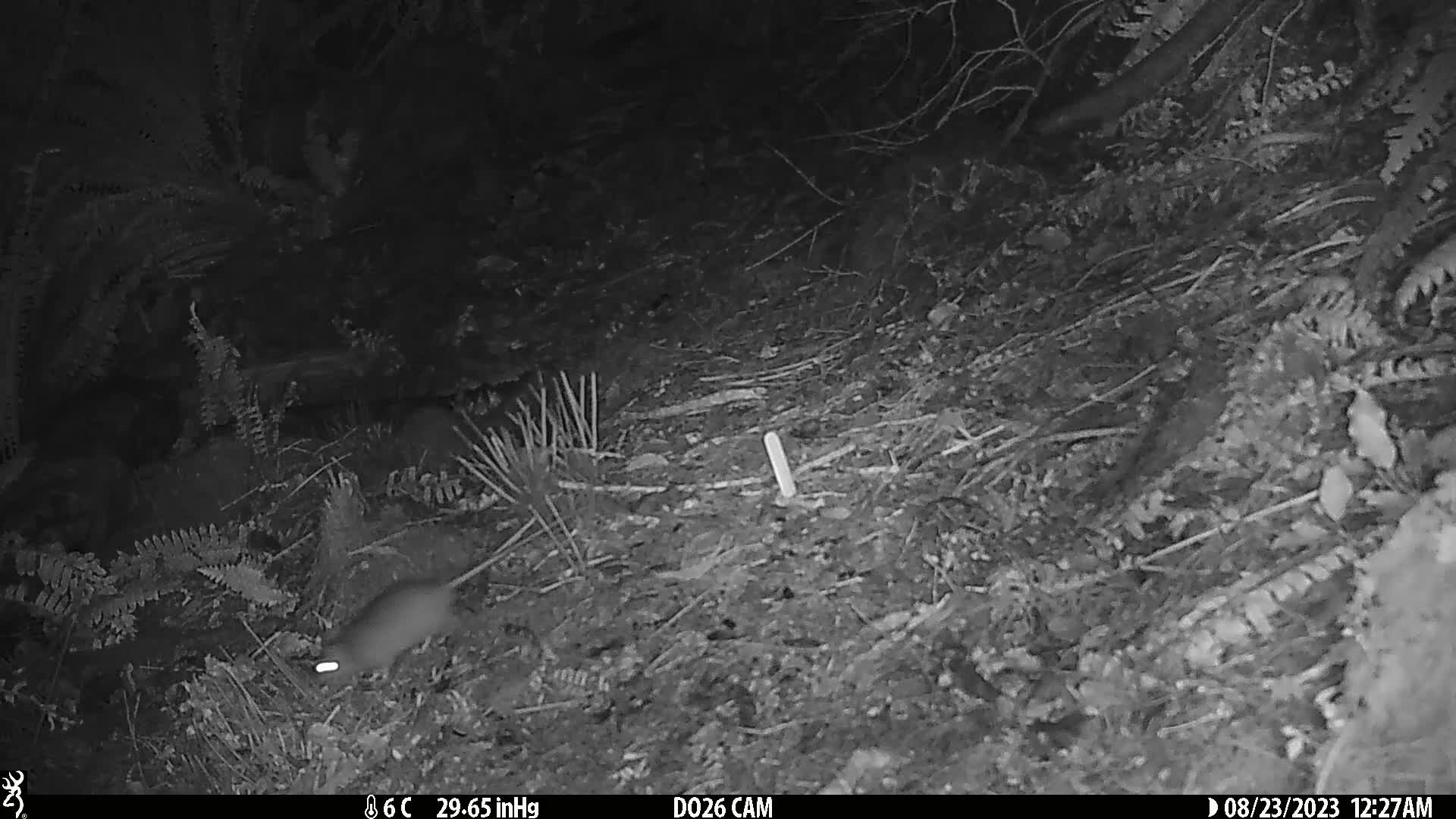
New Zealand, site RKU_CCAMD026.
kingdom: Animalia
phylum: Chordata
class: Mammalia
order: Rodentia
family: Muridae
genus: Rattus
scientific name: Rattus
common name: rat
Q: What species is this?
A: Rat (Rattus).